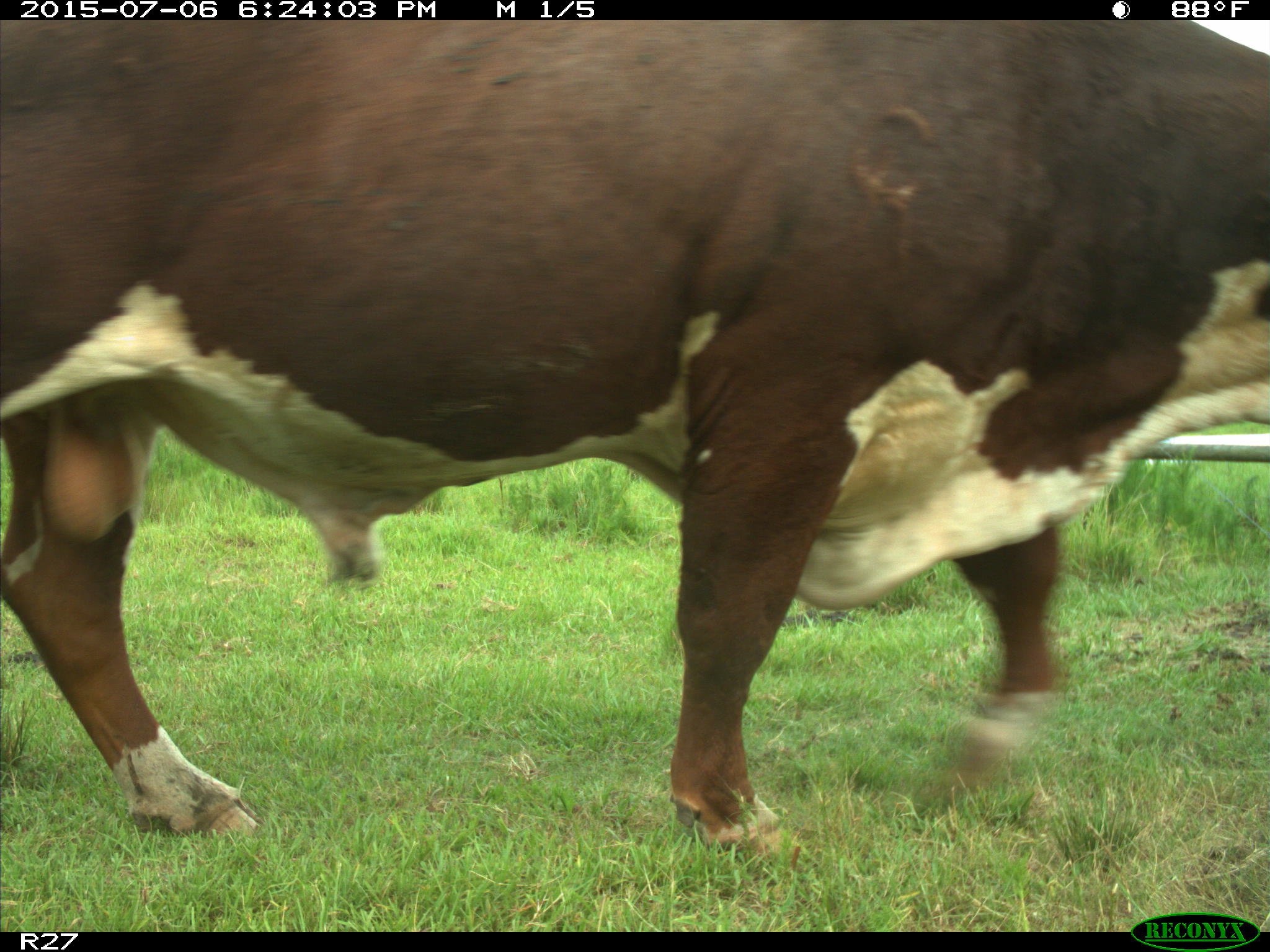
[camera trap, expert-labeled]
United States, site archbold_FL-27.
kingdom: Animalia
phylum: Chordata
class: Mammalia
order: Artiodactyla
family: Bovidae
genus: Bos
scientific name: Bos taurus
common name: domestic cow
Bos taurus (domestic cow).